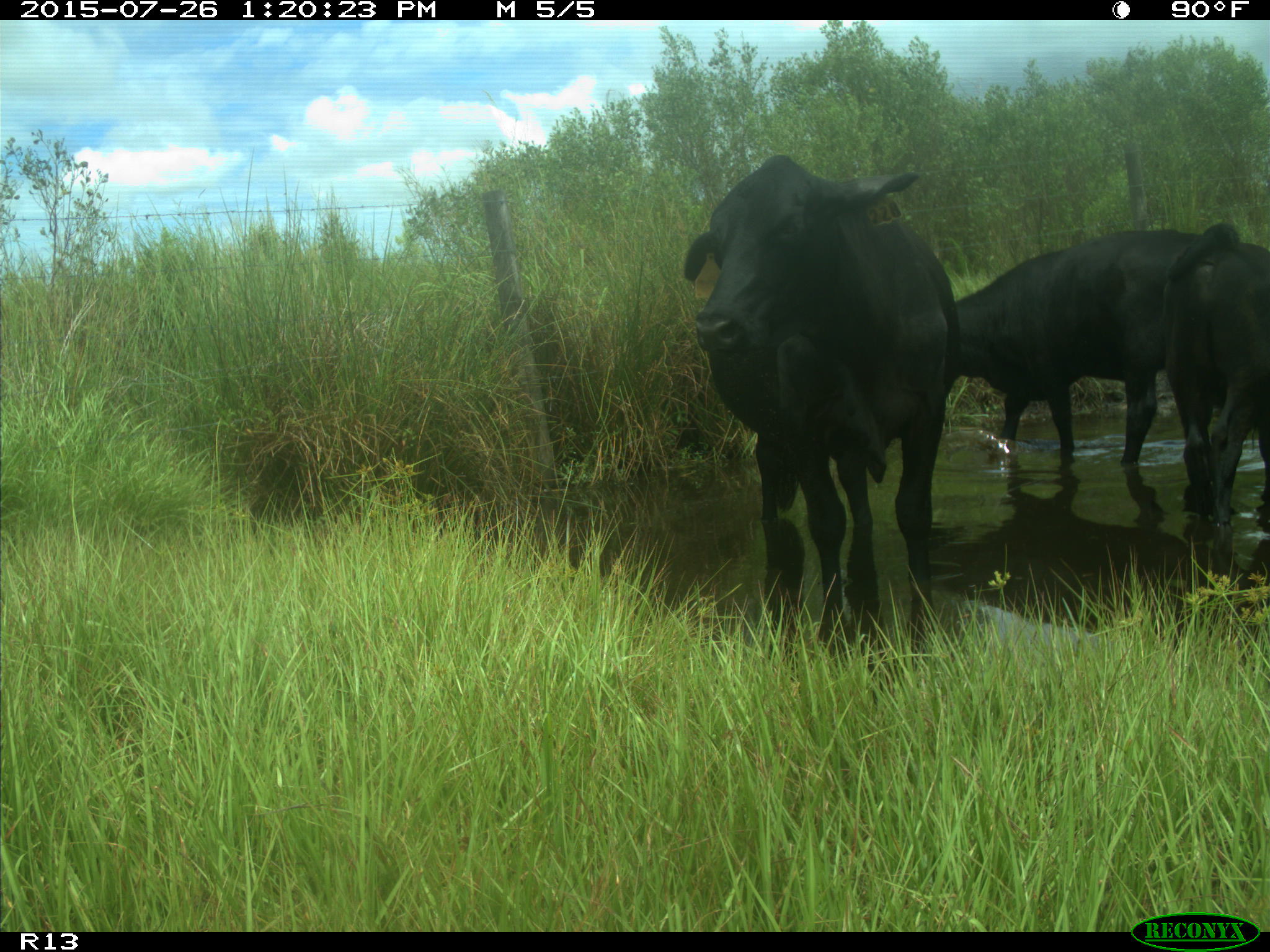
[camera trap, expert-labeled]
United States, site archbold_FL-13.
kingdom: Animalia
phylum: Chordata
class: Mammalia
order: Artiodactyla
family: Bovidae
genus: Bos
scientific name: Bos taurus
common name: domestic cow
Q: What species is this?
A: Bos taurus (domestic cow).